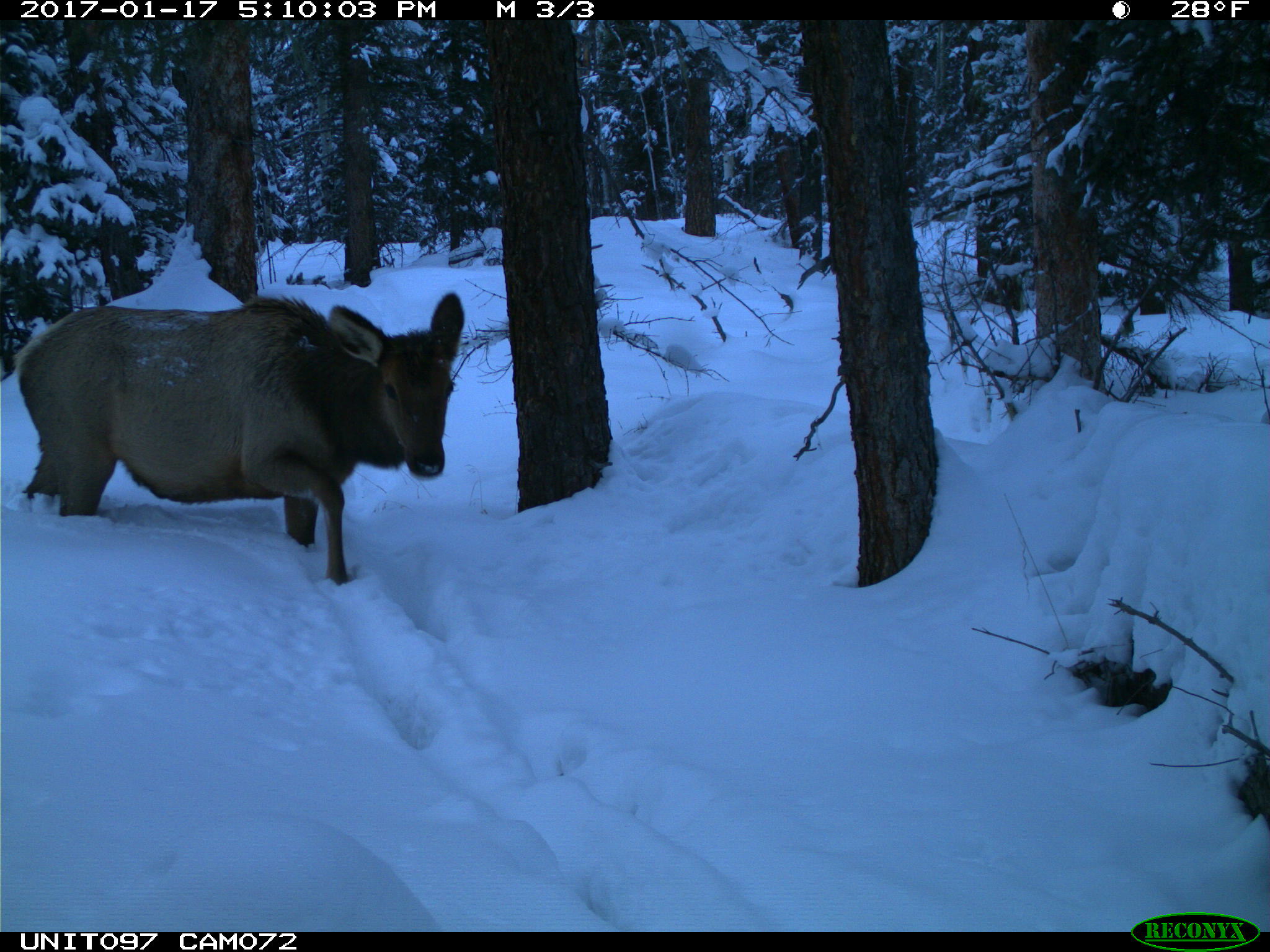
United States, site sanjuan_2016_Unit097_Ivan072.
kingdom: Animalia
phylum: Chordata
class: Mammalia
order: Artiodactyla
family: Cervidae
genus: Cervus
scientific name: Cervus elaphus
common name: red deer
Cervus elaphus (red deer).